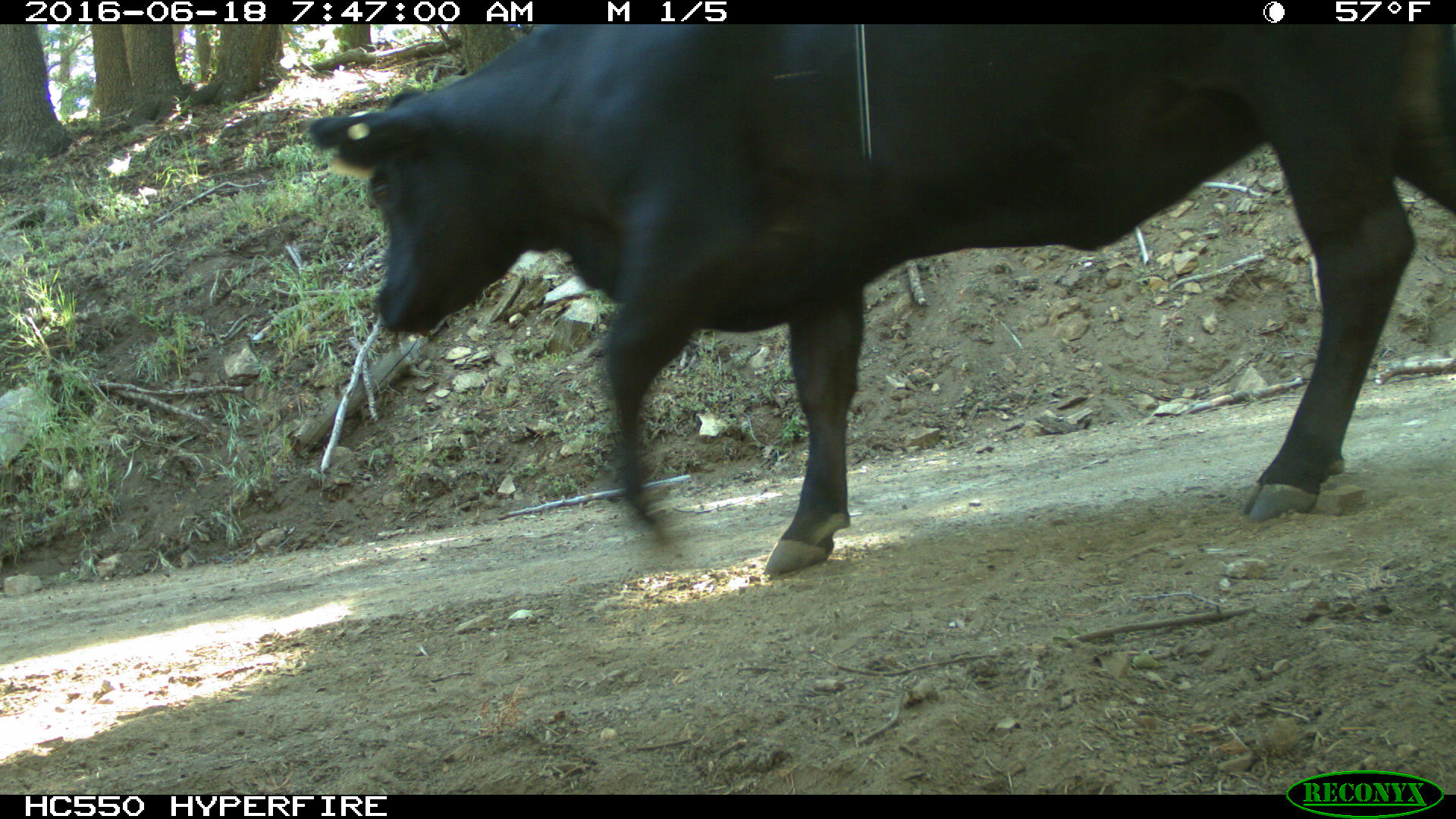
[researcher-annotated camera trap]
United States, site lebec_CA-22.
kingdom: Animalia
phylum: Chordata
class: Mammalia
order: Artiodactyla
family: Bovidae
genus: Bos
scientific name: Bos taurus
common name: domestic cow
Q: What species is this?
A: Bos taurus (domestic cow).